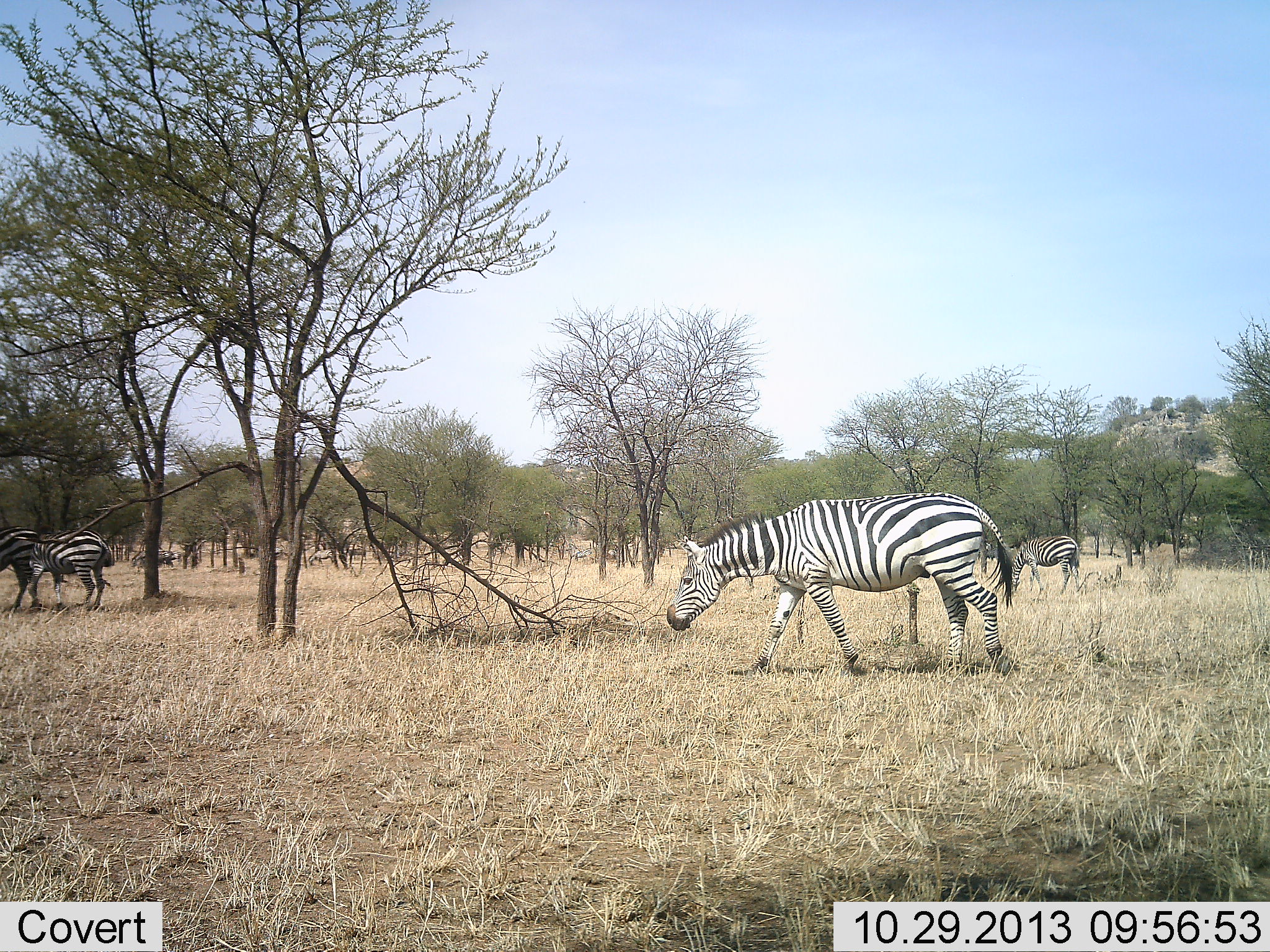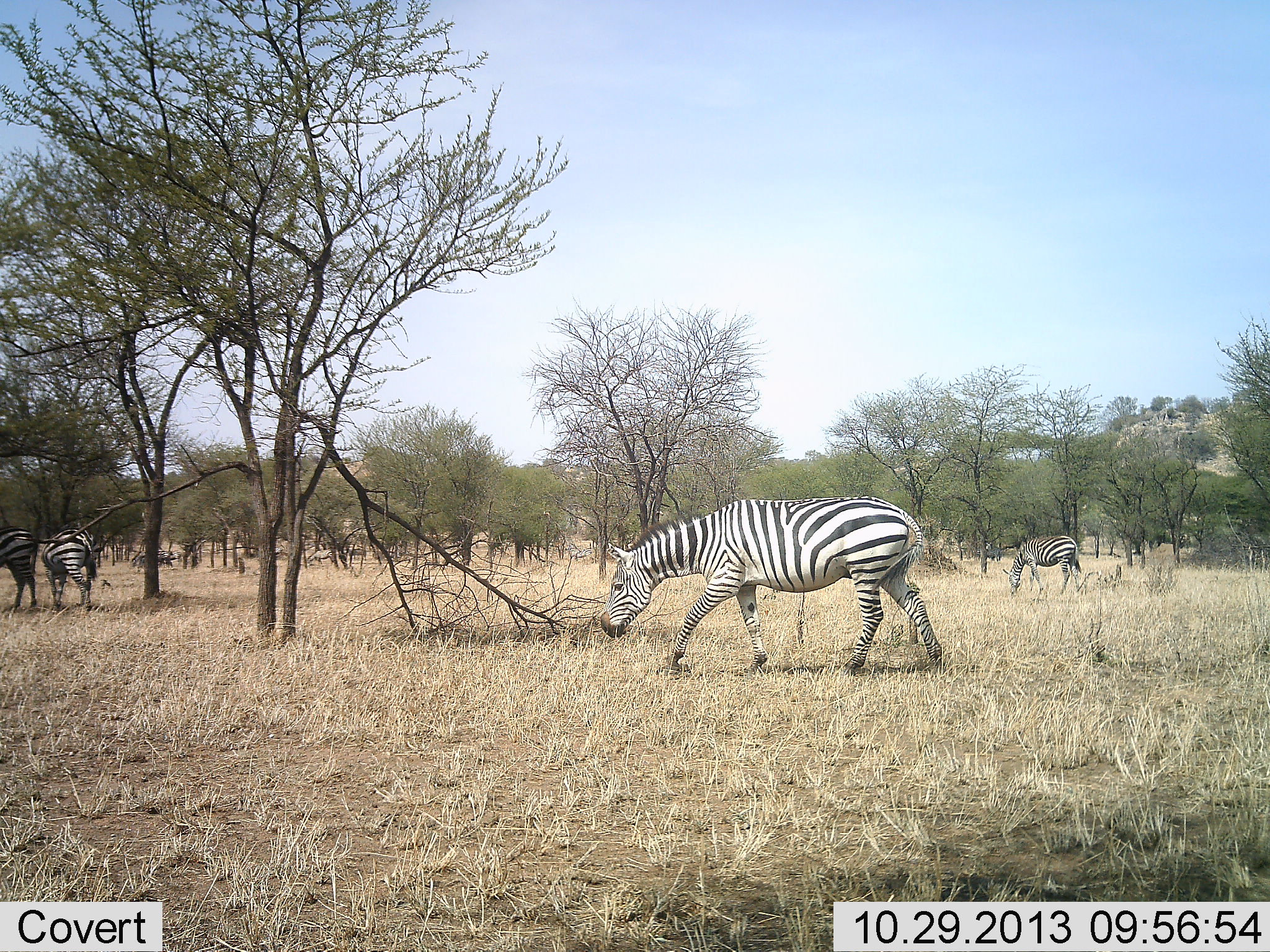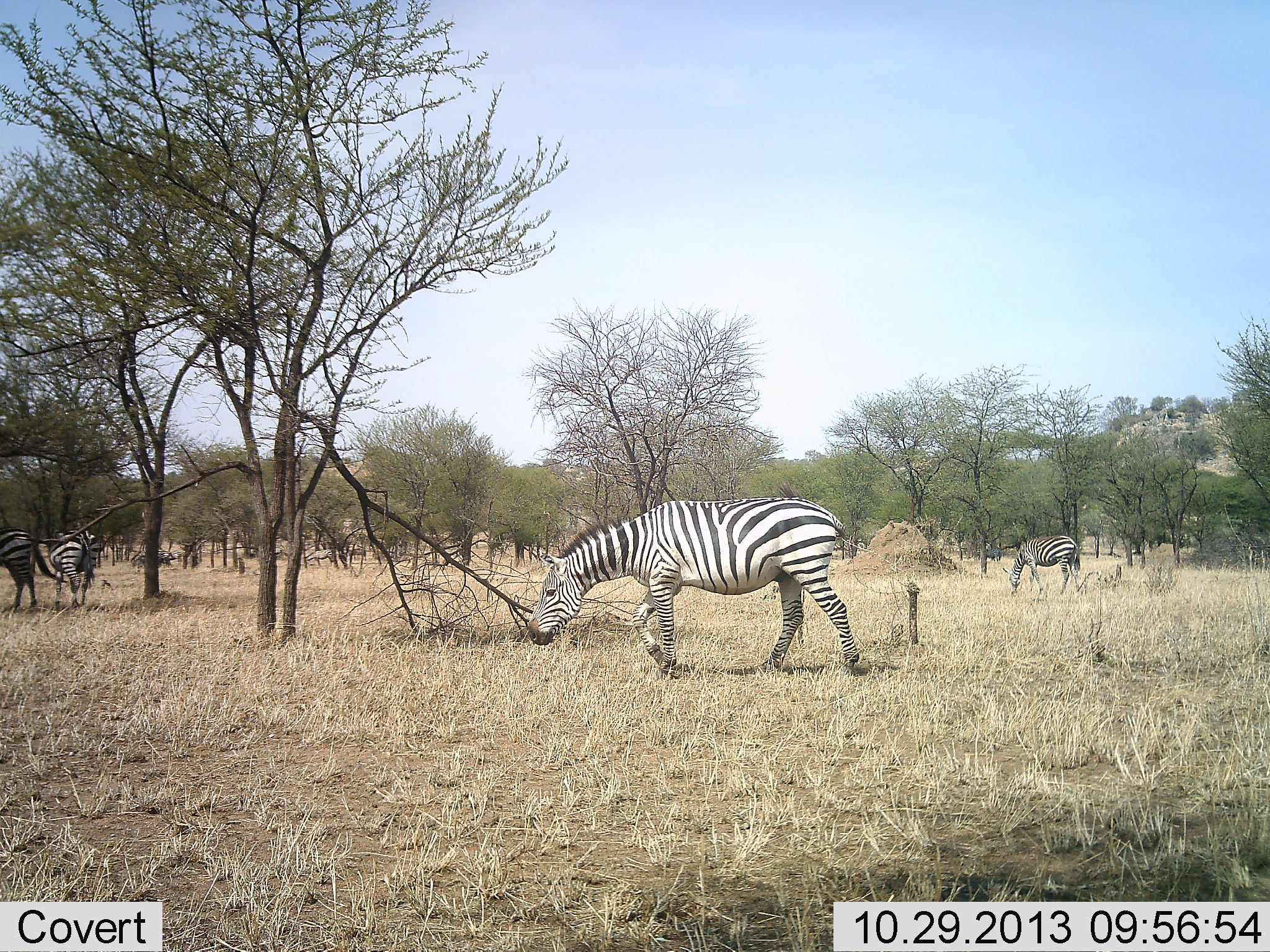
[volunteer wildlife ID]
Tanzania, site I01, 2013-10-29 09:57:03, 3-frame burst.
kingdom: Animalia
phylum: Chordata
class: Mammalia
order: Perissodactyla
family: Equidae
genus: Equus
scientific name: Equus quagga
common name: plains zebra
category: zebra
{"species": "zebra (plains zebra) (Equus quagga)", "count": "4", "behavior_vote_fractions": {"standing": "38%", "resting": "5%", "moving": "73%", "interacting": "5%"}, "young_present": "0%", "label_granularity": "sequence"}